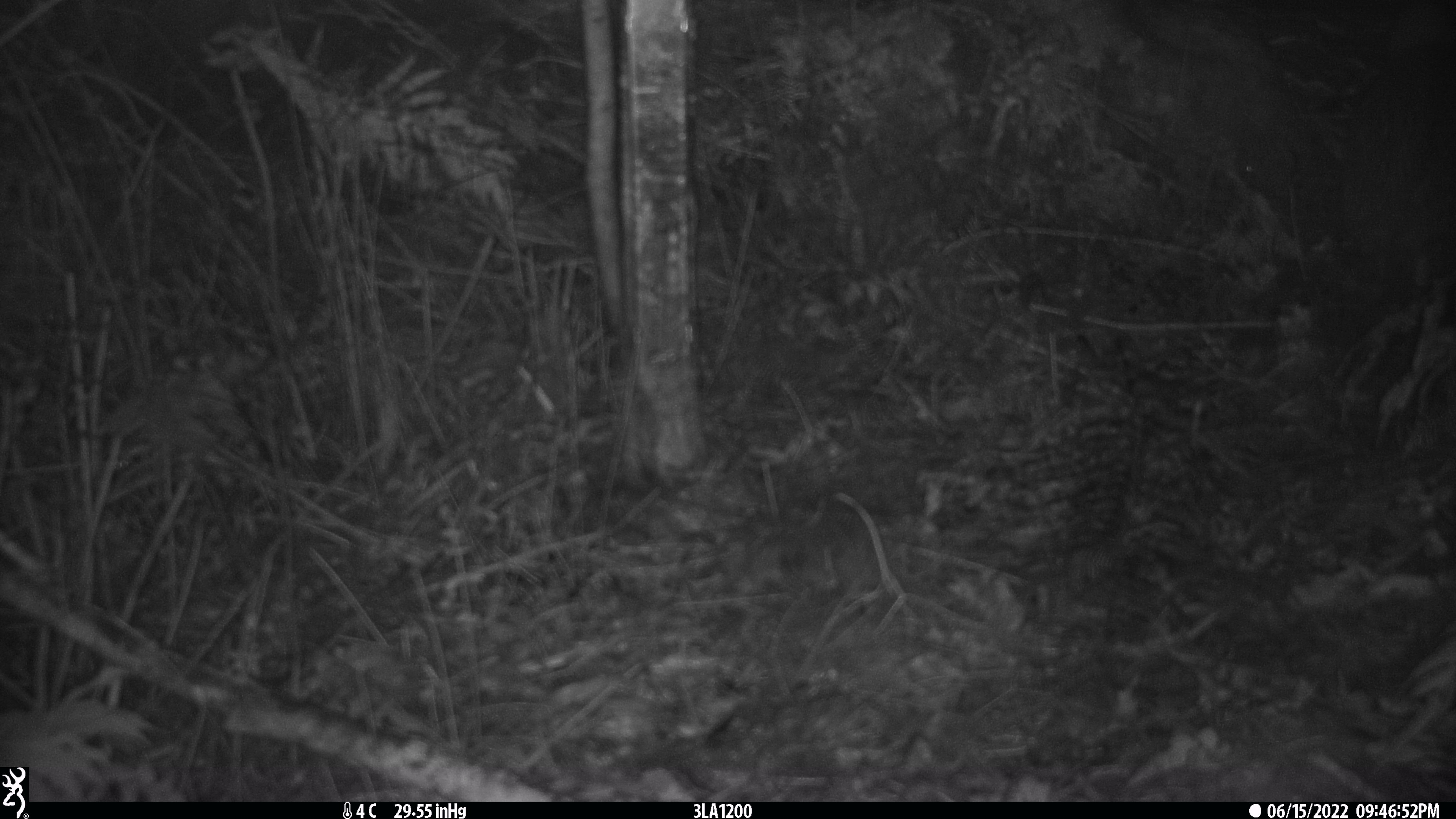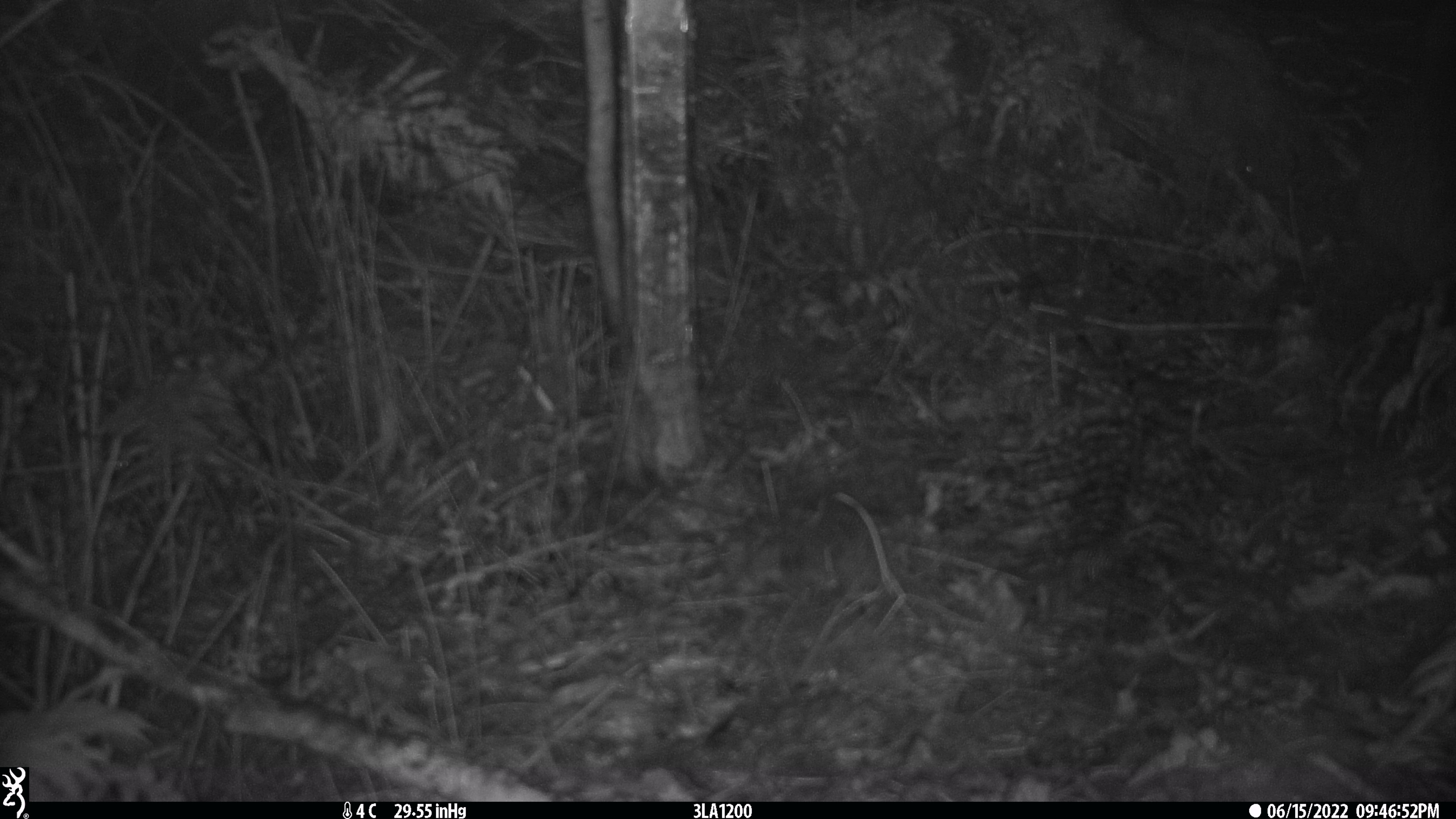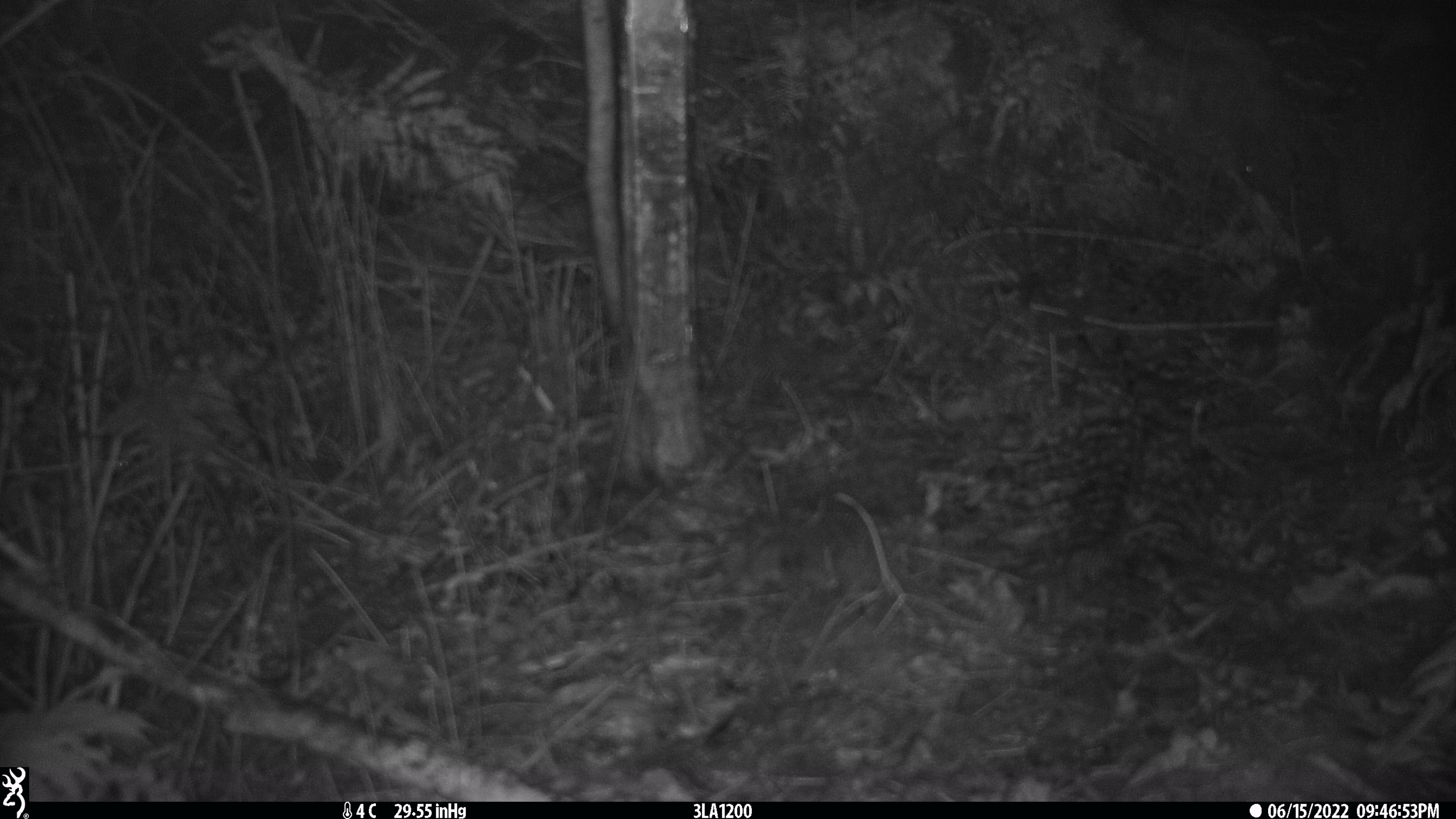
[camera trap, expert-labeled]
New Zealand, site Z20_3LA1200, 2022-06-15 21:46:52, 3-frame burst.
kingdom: Animalia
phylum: Chordata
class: Aves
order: Apterygiformes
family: Apterygidae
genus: Apteryx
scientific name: Apteryx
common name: kiwi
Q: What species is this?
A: Kiwi (Apteryx).